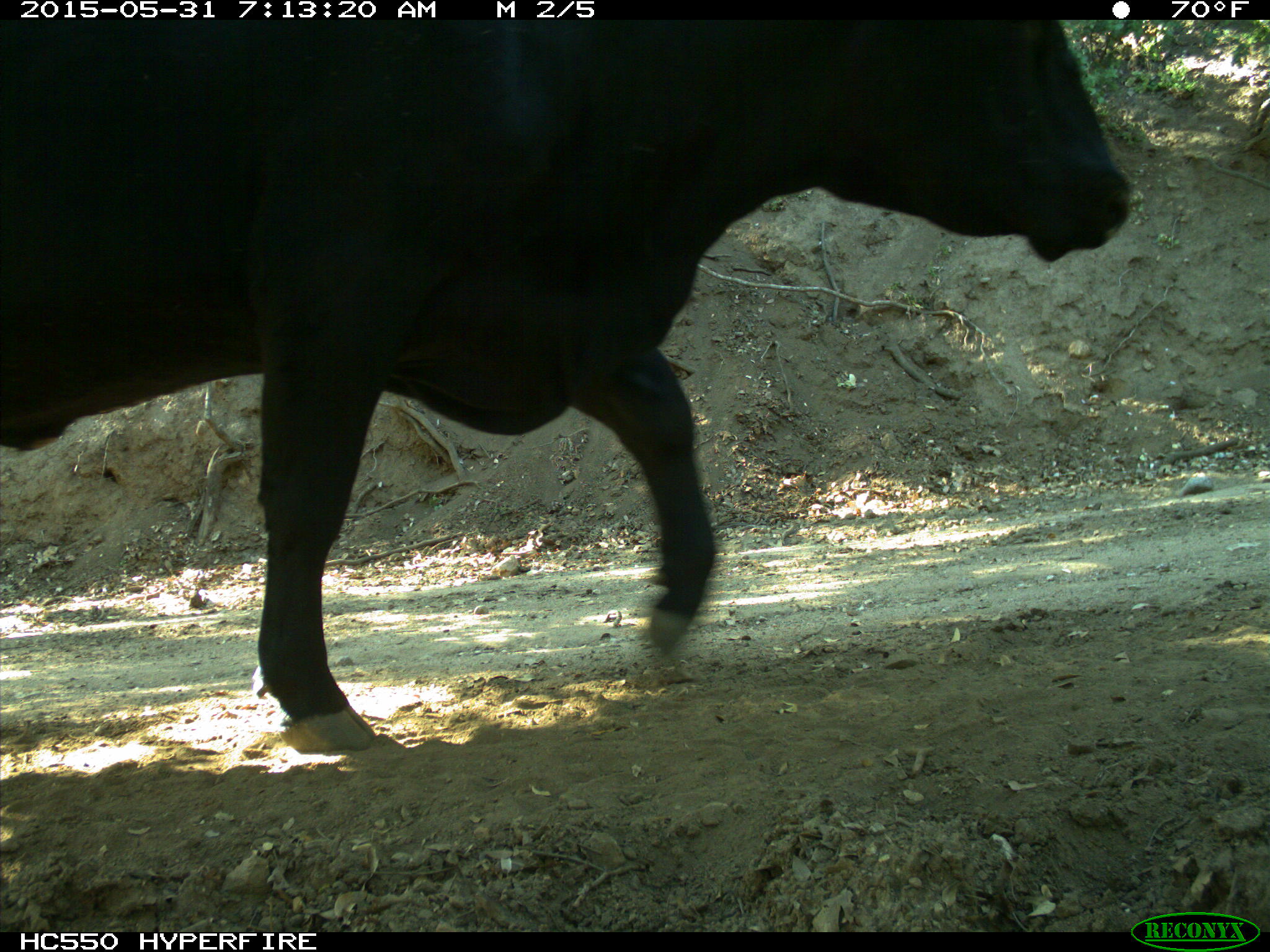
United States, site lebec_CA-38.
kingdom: Animalia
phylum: Chordata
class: Mammalia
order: Artiodactyla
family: Bovidae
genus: Bos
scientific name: Bos taurus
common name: domestic cow